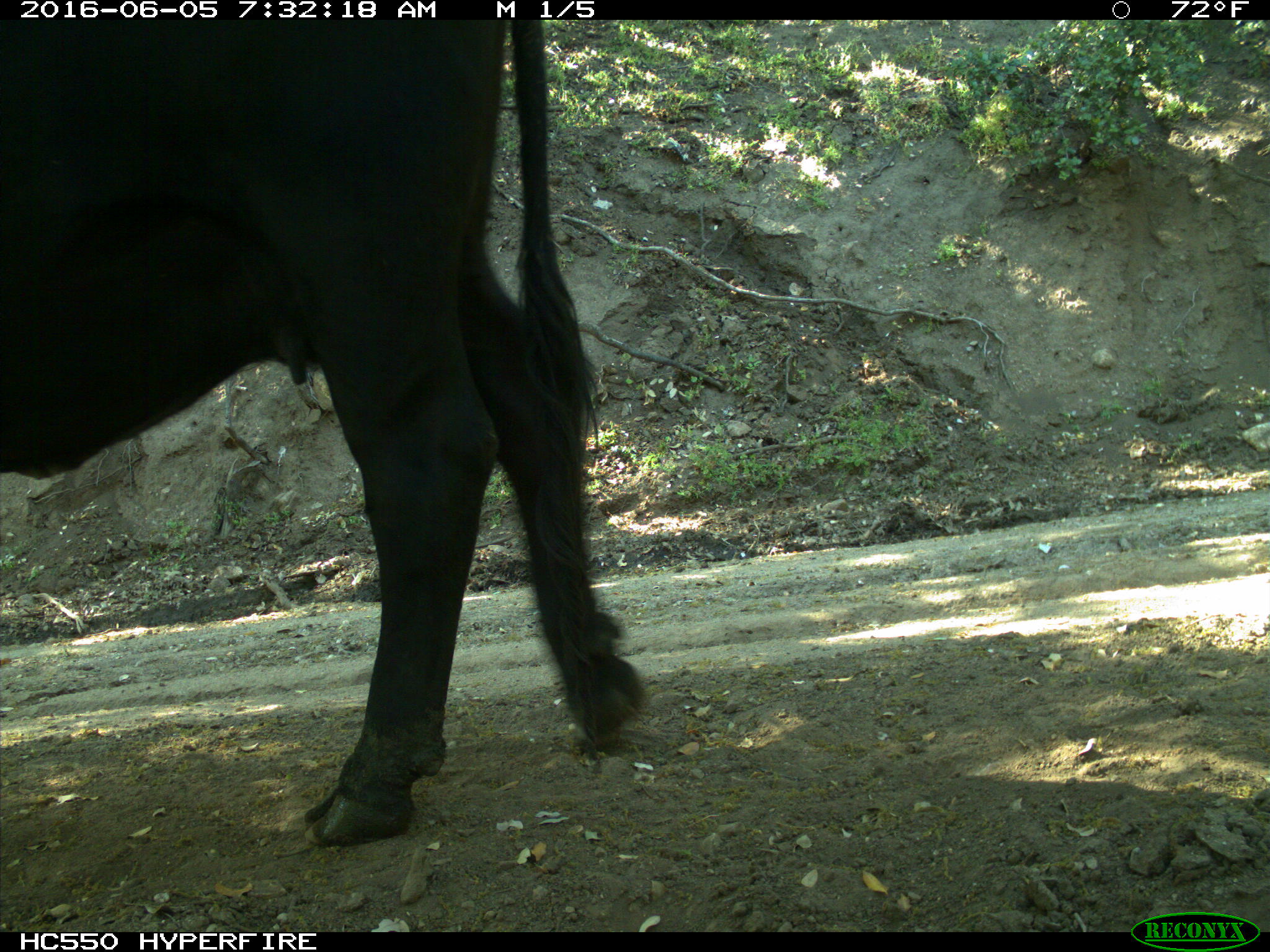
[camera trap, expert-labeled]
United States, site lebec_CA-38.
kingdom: Animalia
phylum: Chordata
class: Mammalia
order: Artiodactyla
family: Bovidae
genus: Bos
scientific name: Bos taurus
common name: domestic cow